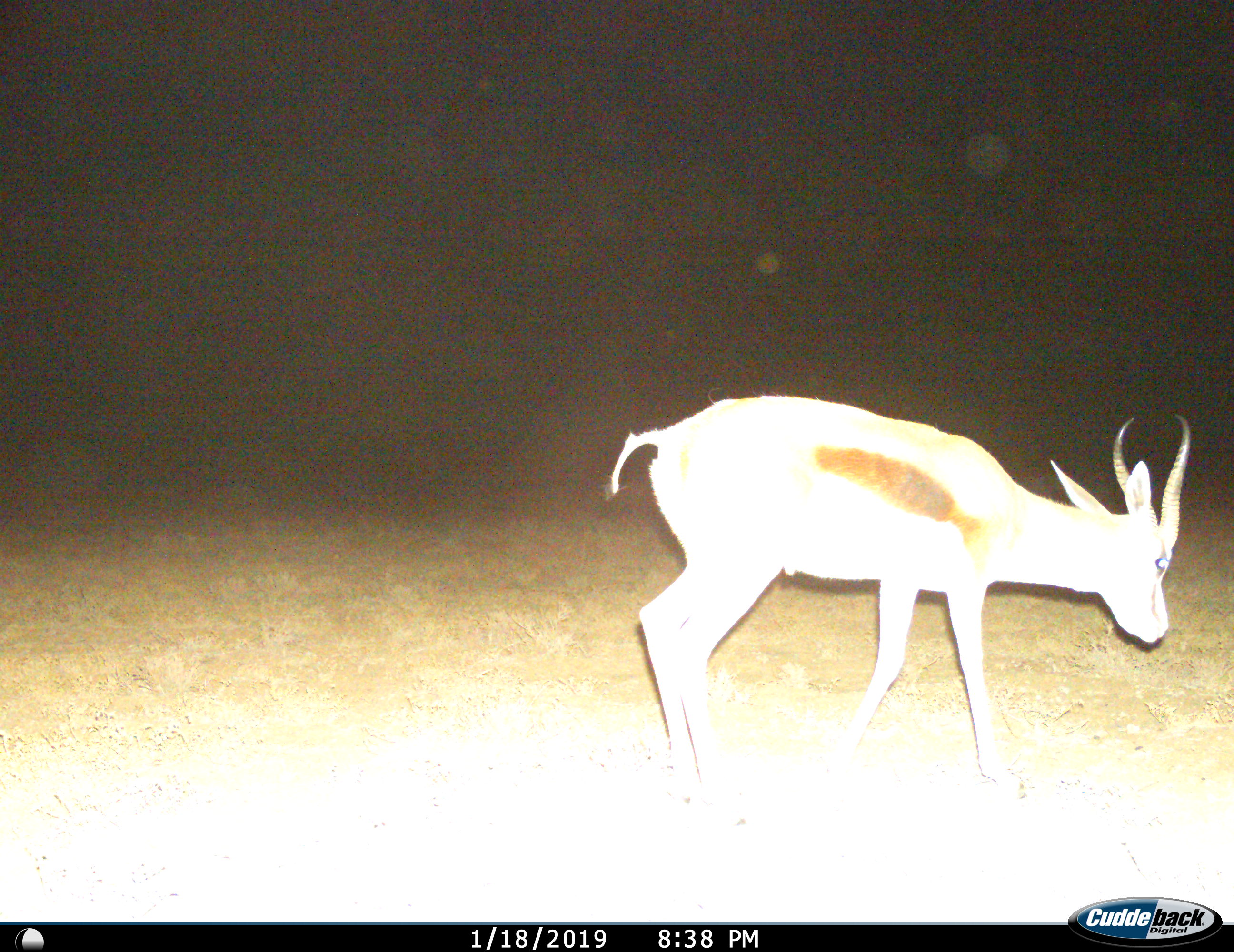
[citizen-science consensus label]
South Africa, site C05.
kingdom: Animalia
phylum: Chordata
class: Mammalia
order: Artiodactyla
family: Bovidae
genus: Antidorcas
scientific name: Antidorcas marsupialis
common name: springbok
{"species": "springbok (Antidorcas marsupialis)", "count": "1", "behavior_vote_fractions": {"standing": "10%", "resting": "0%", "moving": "80%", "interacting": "0%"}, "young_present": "0%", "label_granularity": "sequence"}